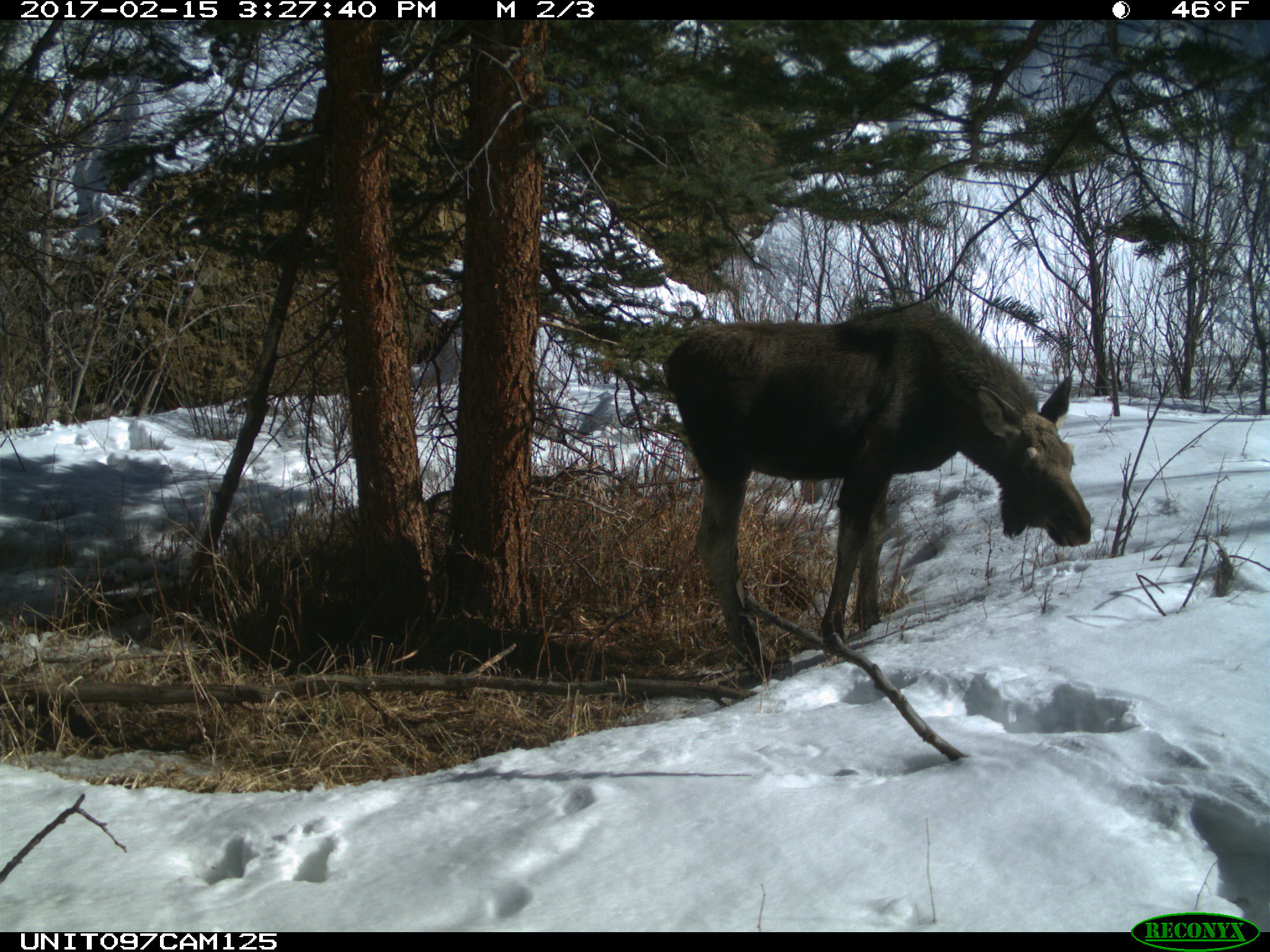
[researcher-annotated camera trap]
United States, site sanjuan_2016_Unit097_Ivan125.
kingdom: Animalia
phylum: Chordata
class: Mammalia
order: Artiodactyla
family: Cervidae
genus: Alces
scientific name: Alces alces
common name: moose